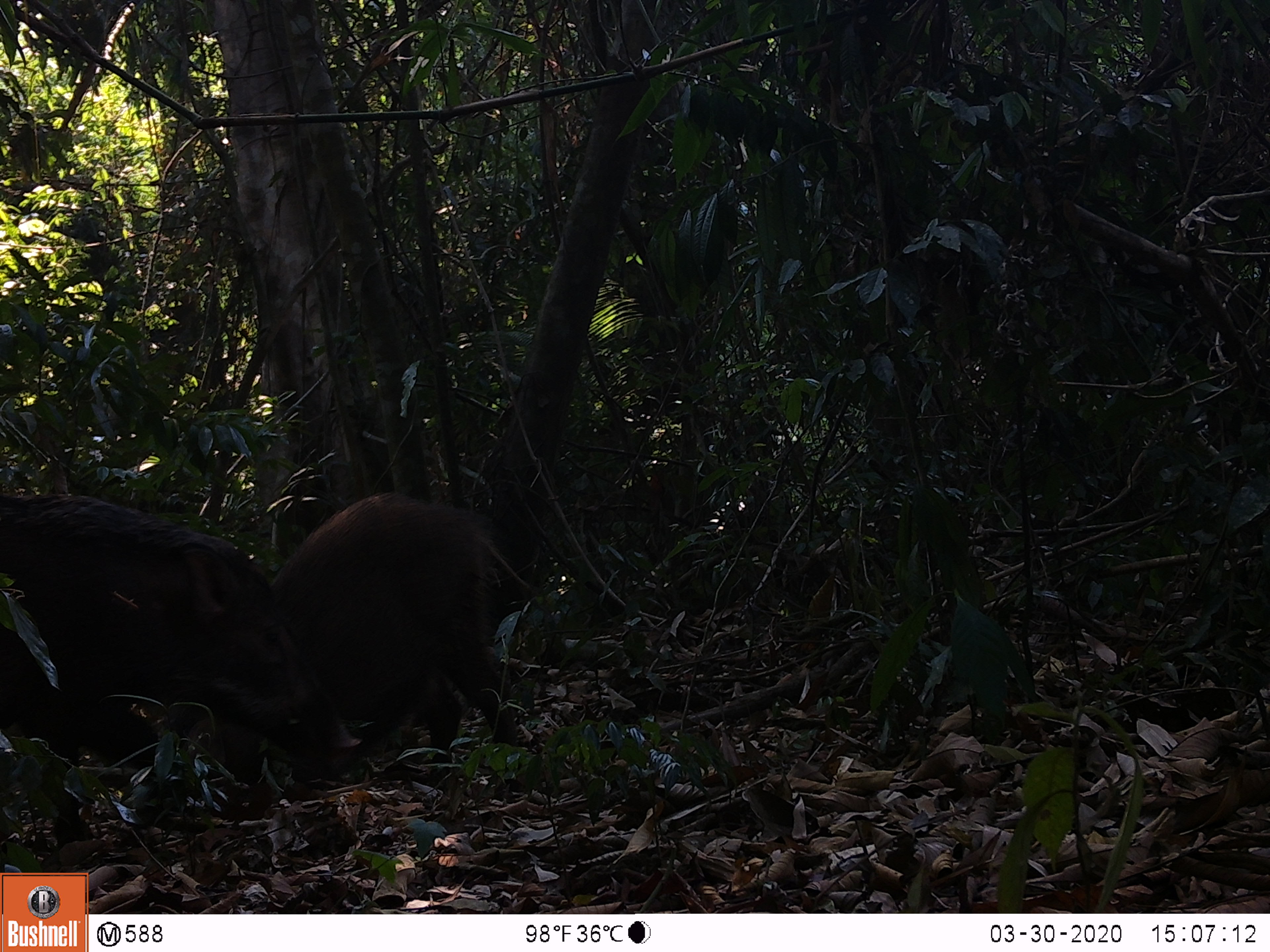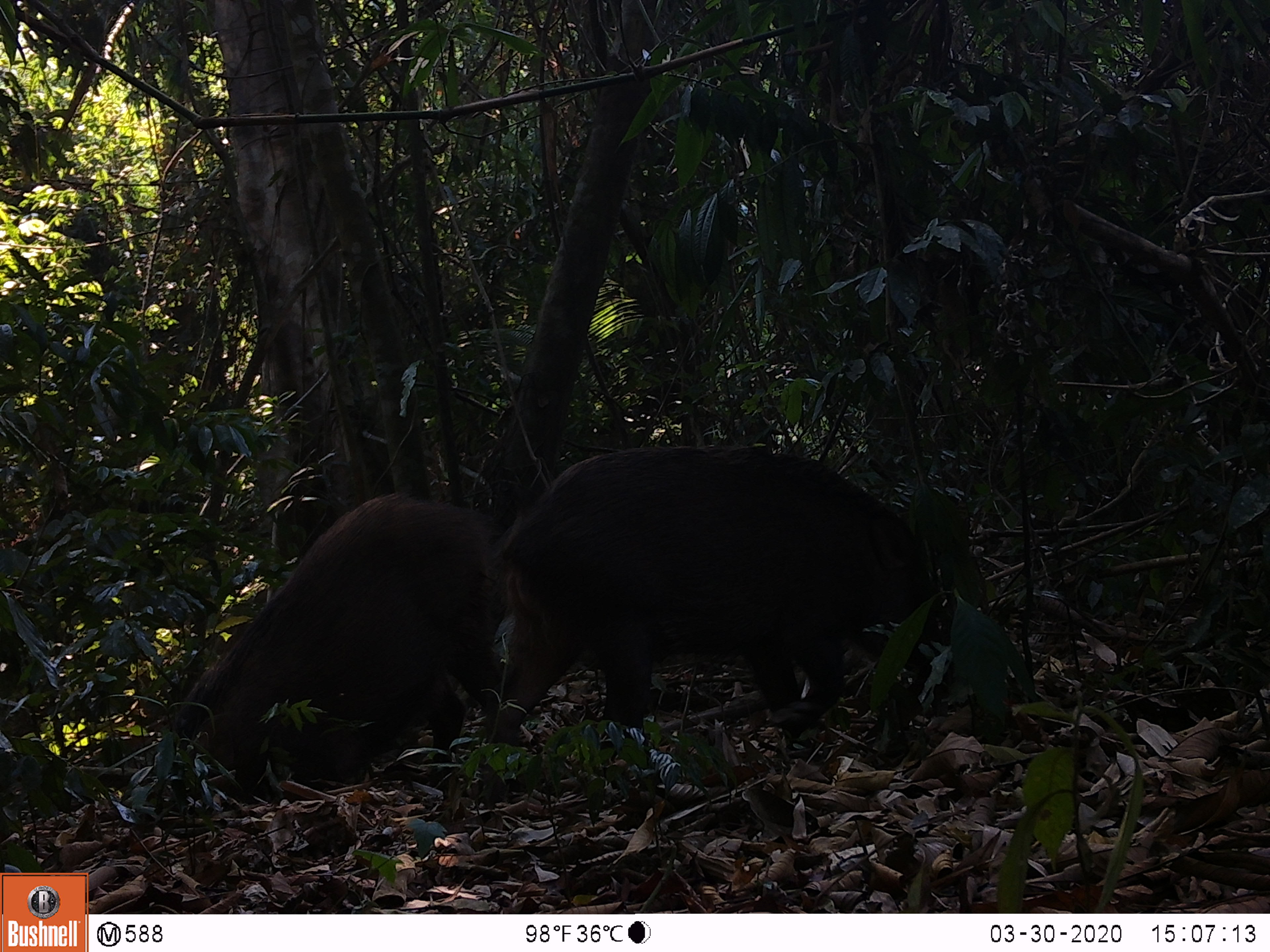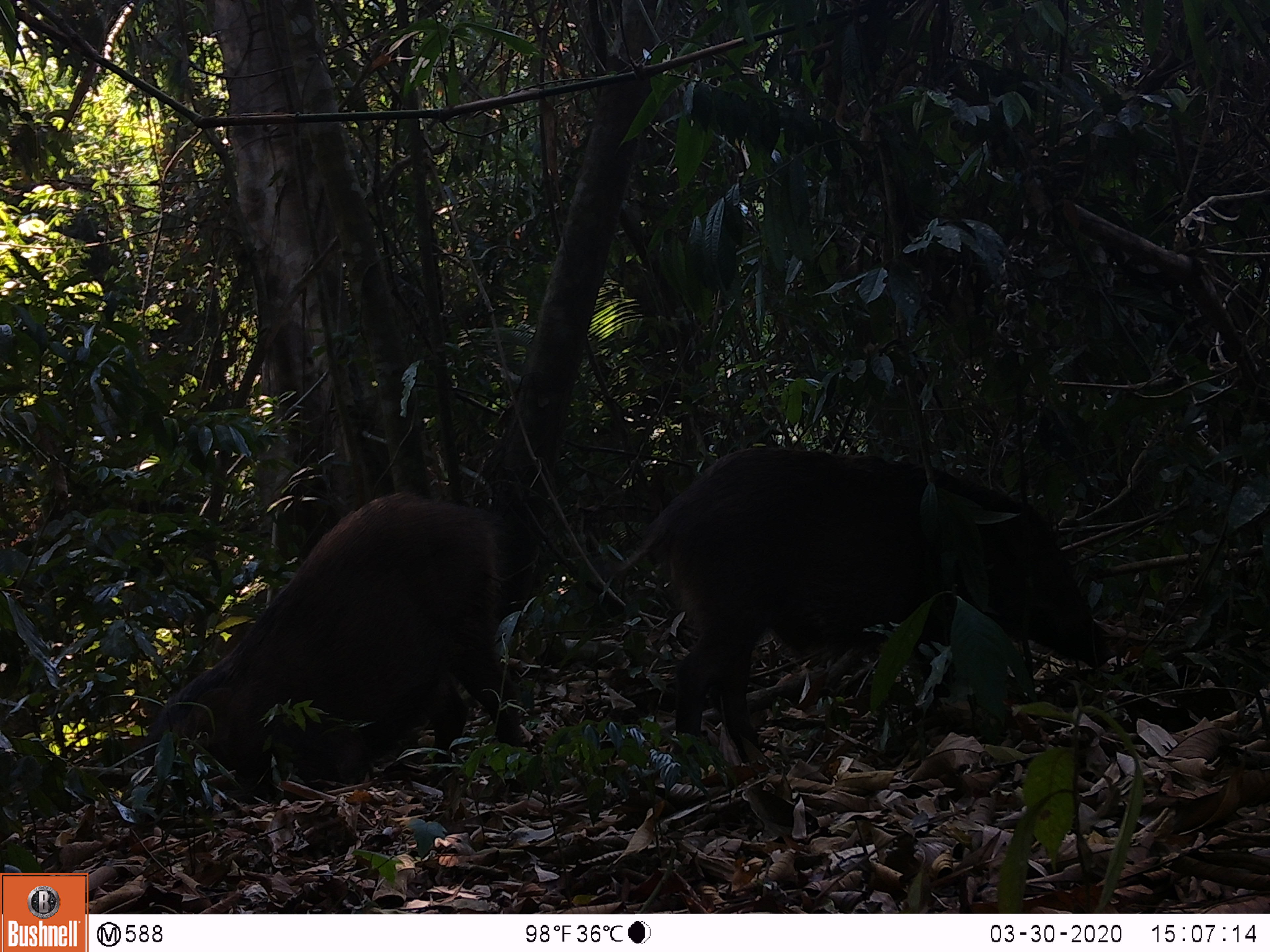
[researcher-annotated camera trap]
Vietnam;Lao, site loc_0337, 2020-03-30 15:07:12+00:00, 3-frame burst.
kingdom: Animalia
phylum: Chordata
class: Mammalia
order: Artiodactyla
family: Suidae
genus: Sus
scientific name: Sus scrofa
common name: eurasian wild pig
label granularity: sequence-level